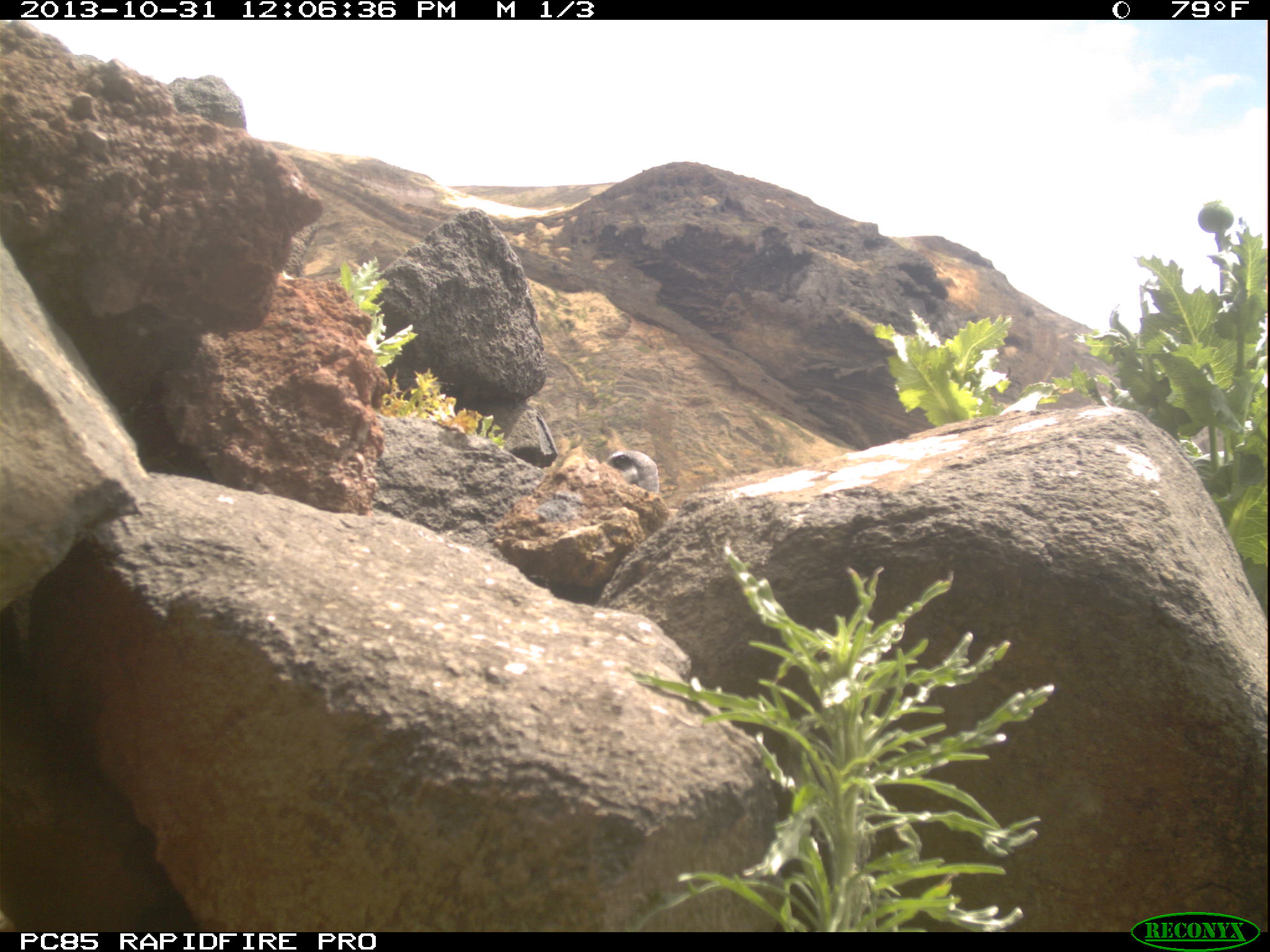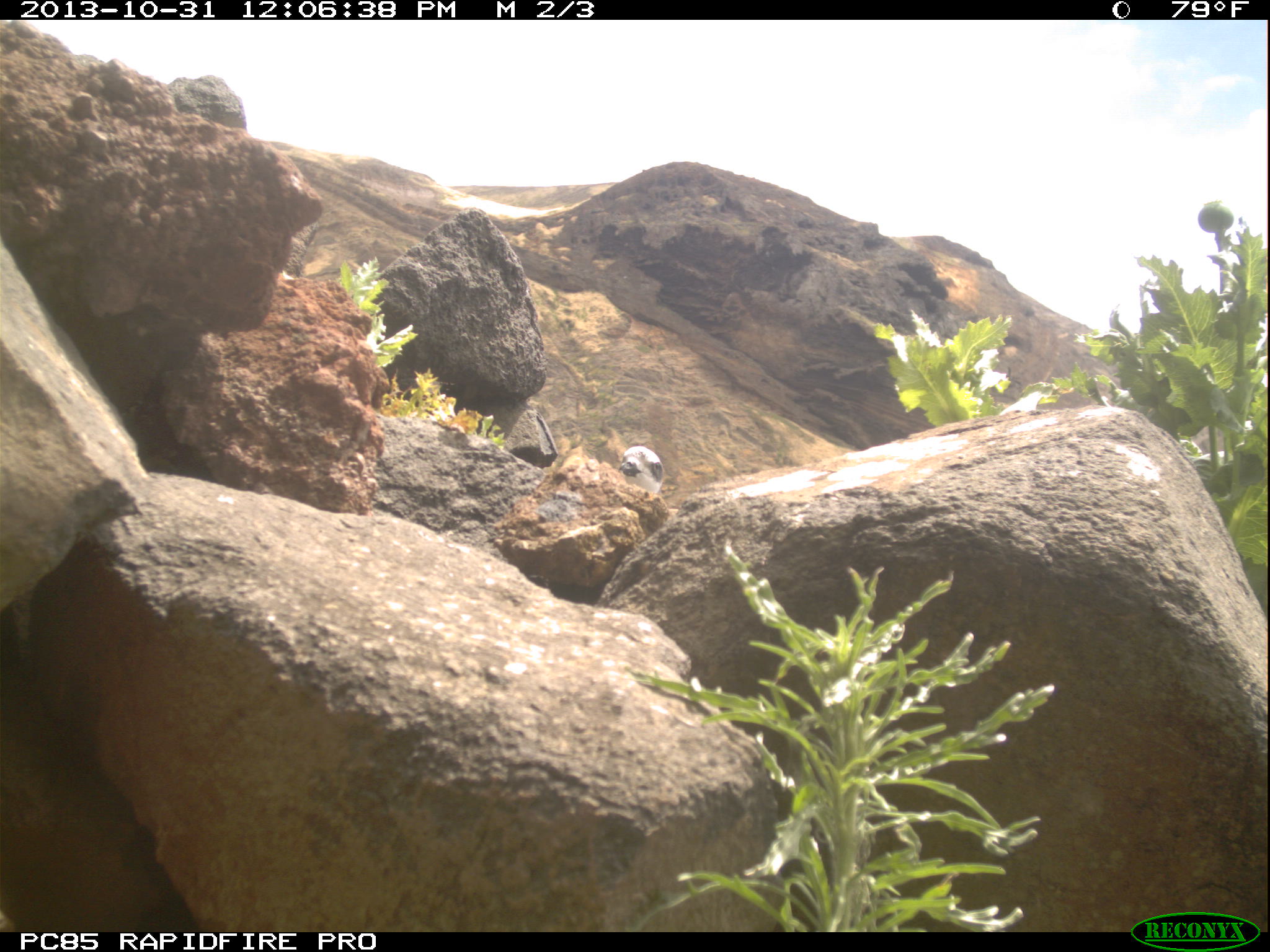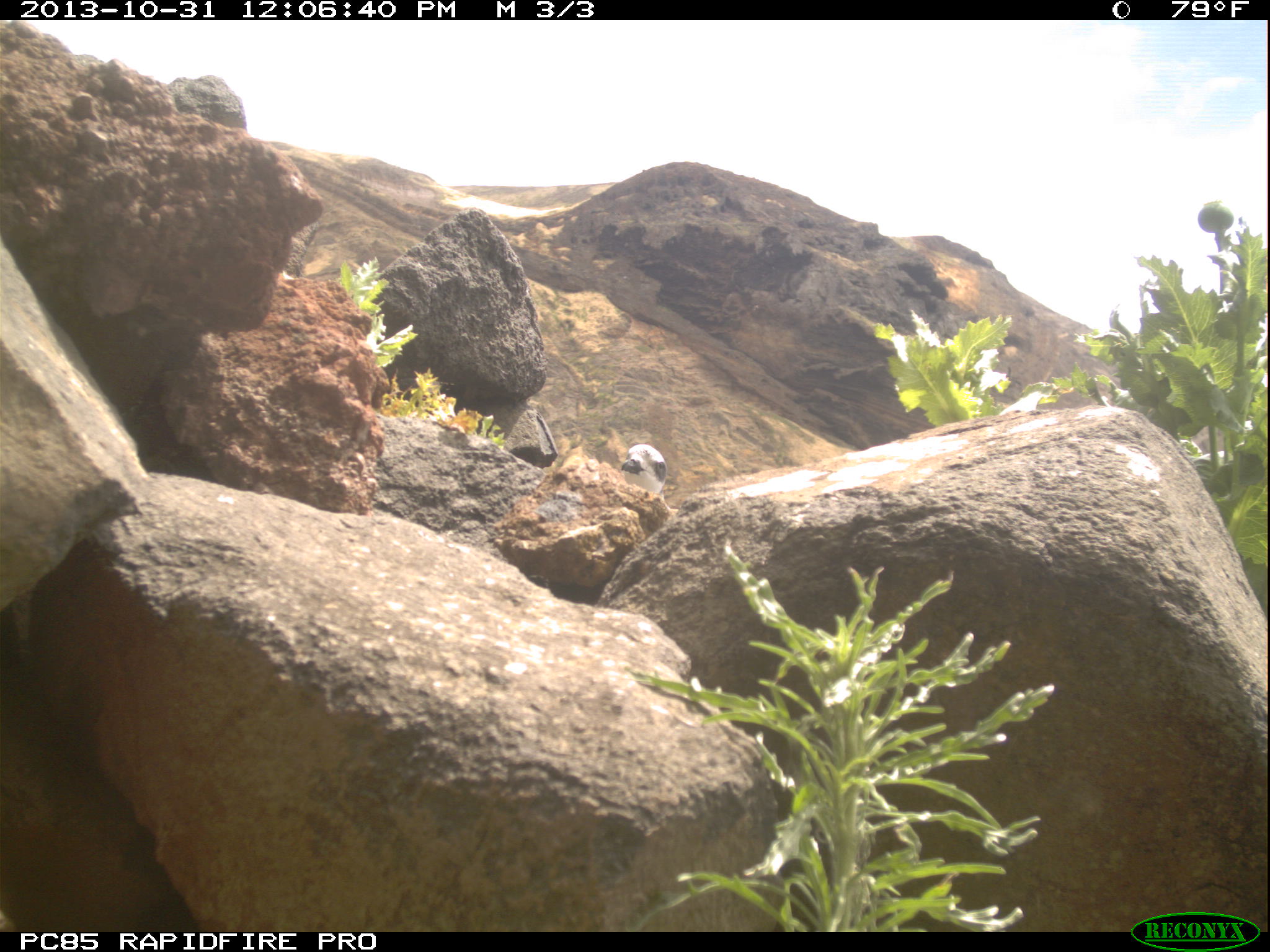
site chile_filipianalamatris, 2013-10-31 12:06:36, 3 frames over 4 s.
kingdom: Animalia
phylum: Chordata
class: Aves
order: Procellariiformes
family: Procellariidae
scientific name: Procellariidae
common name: petrel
Petrel (Procellariidae).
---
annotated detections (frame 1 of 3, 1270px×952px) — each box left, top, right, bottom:
petrel: 602, 446, 665, 496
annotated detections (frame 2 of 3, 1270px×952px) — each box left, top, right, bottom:
petrel: 616, 441, 664, 496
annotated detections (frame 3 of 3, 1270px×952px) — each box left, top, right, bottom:
petrel: 615, 438, 671, 501